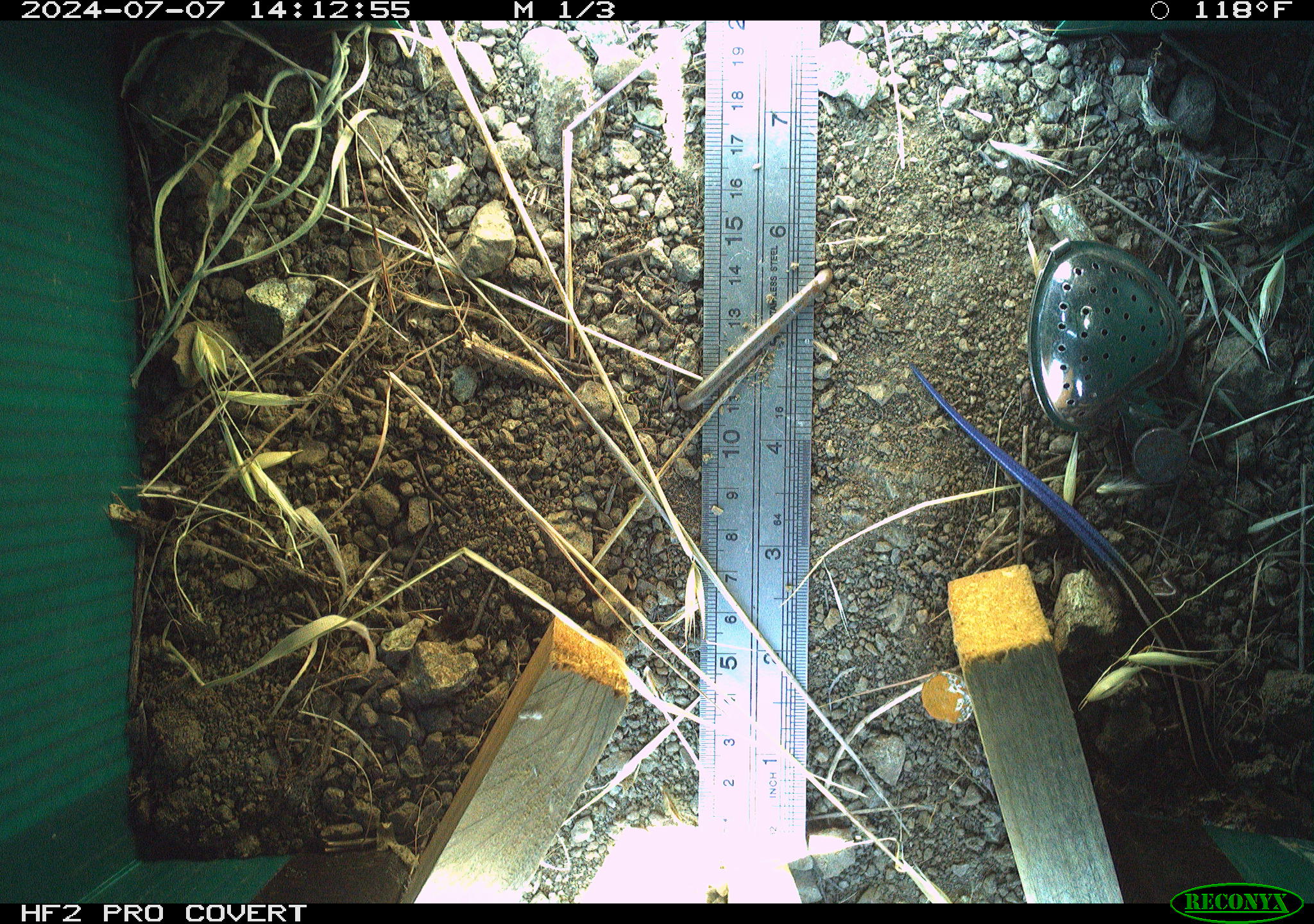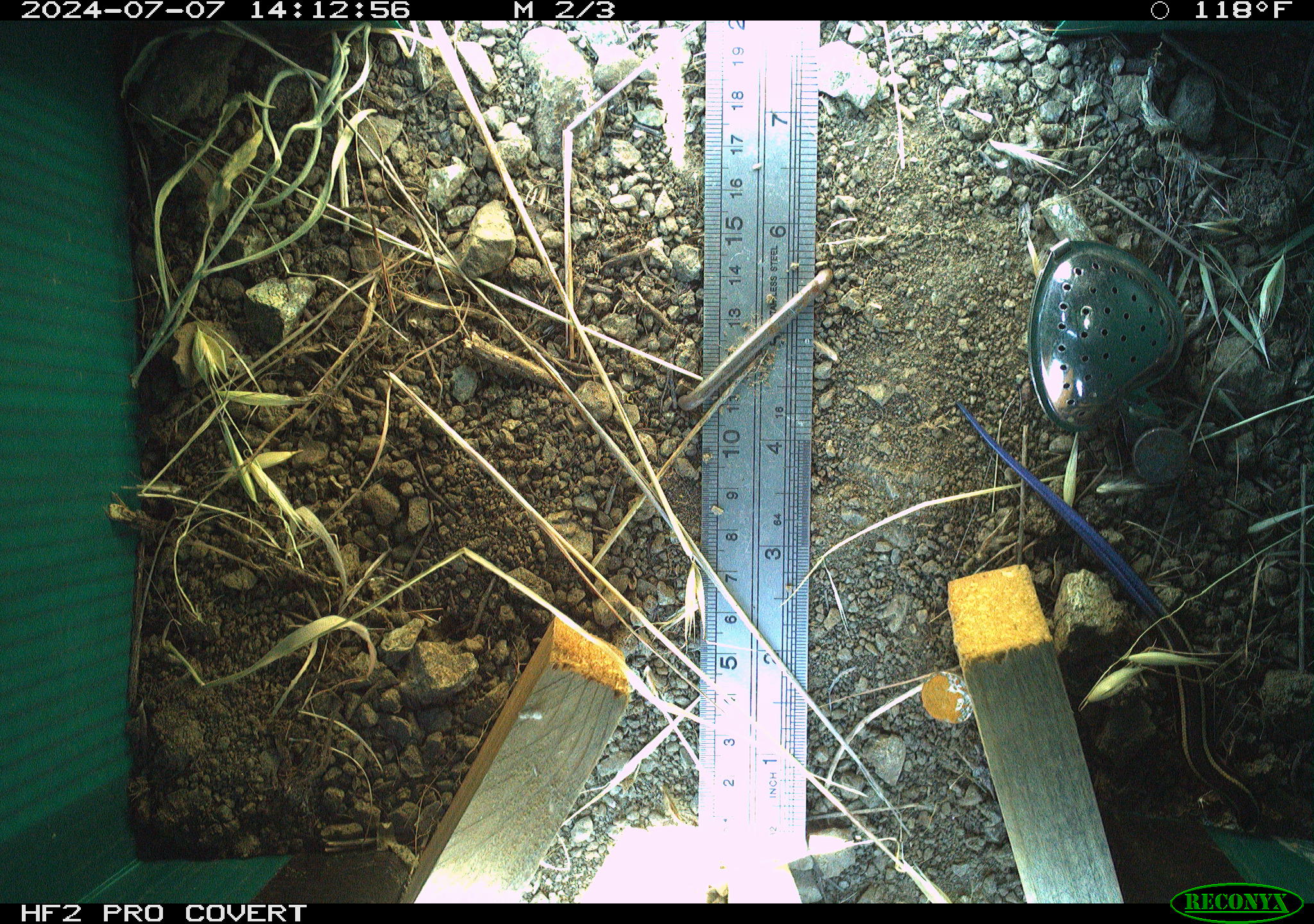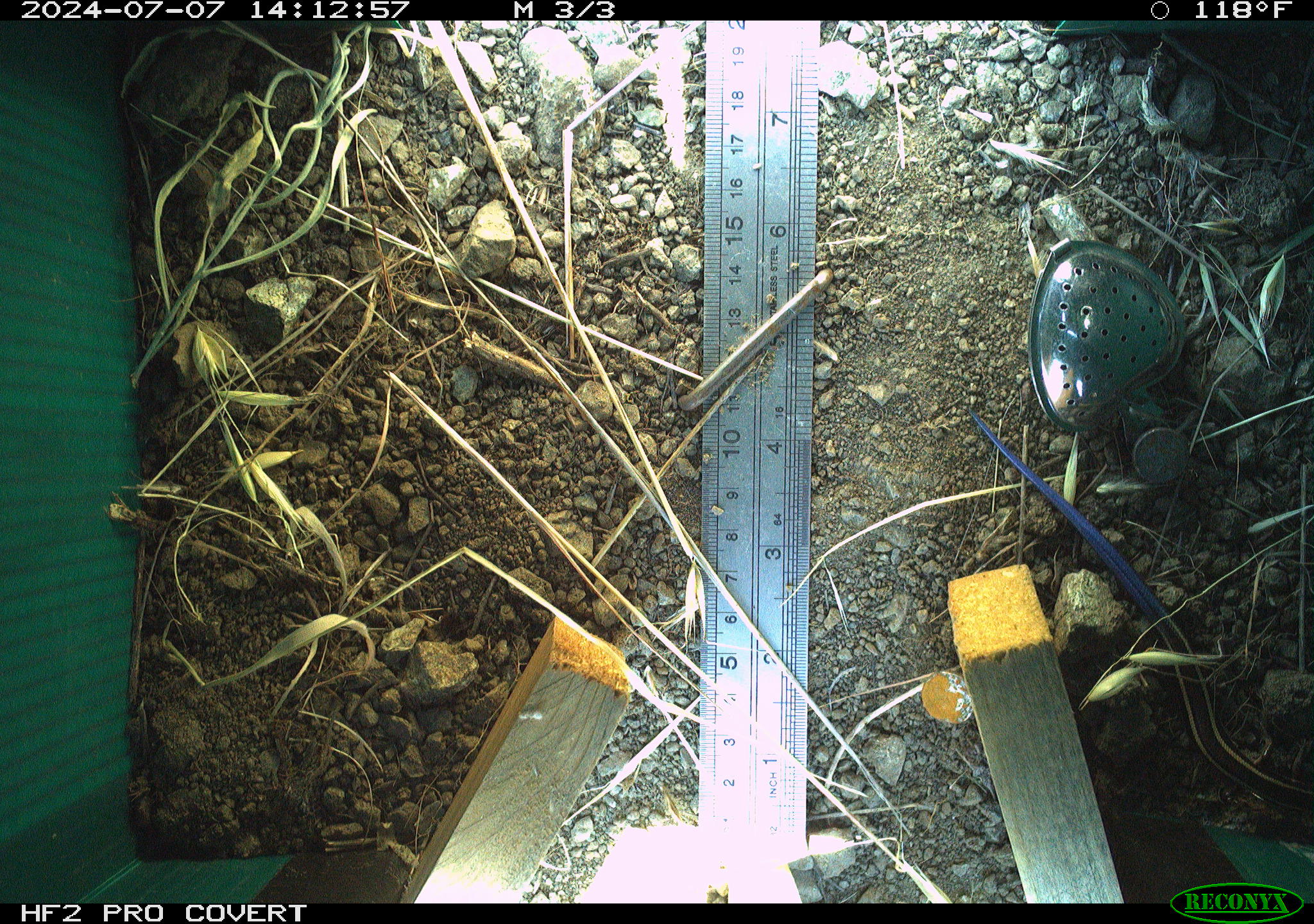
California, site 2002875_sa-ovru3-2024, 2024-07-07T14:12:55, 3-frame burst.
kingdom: Animalia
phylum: Chordata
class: Reptilia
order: Squamata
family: Scincidae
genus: Plestiodon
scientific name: Plestiodon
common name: blue-tailed skinks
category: plestiodon species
Plestiodon species (blue-tailed skinks) (Plestiodon).